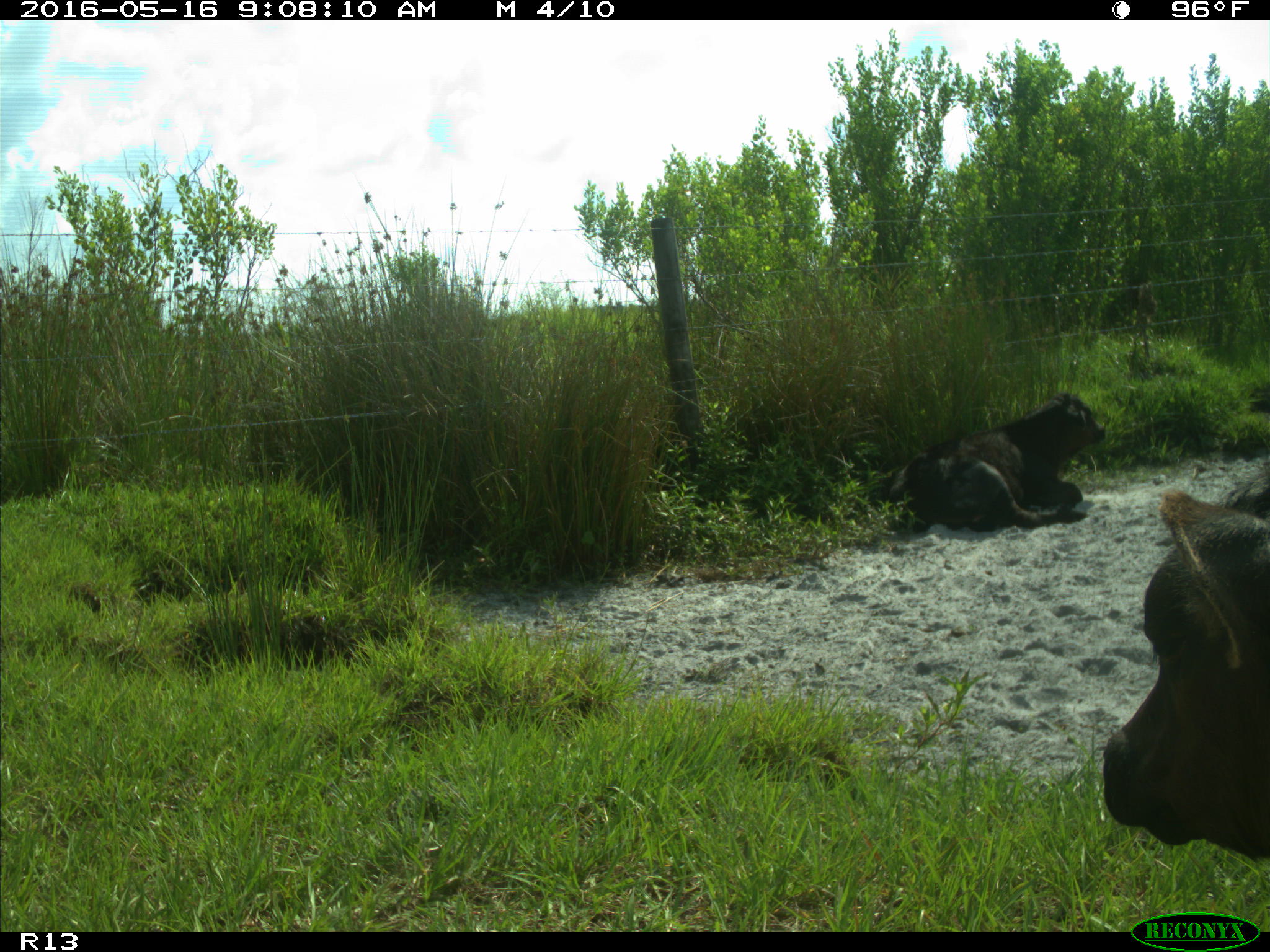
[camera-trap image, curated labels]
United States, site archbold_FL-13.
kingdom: Animalia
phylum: Chordata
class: Mammalia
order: Artiodactyla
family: Bovidae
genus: Bos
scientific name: Bos taurus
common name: domestic cow